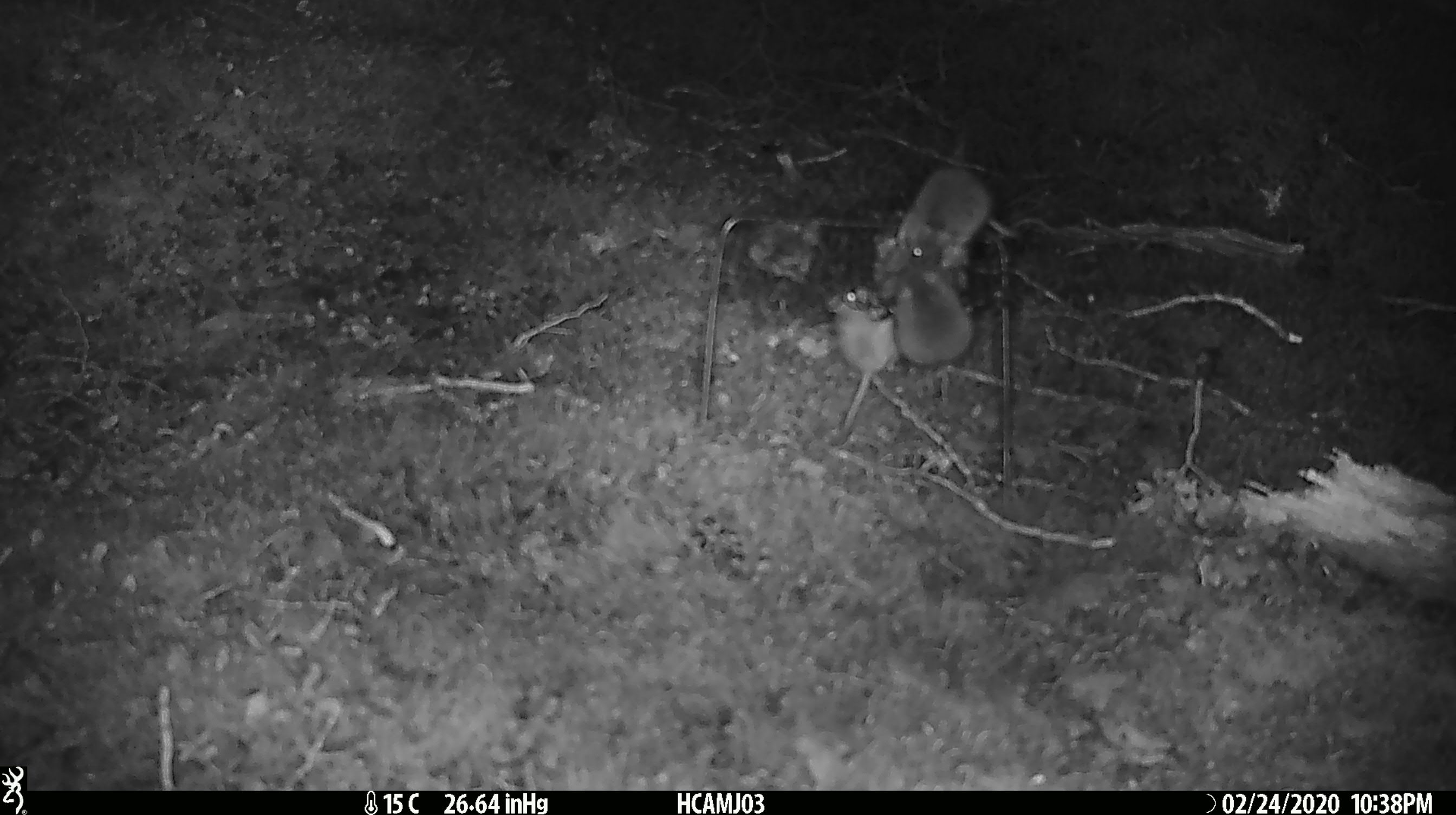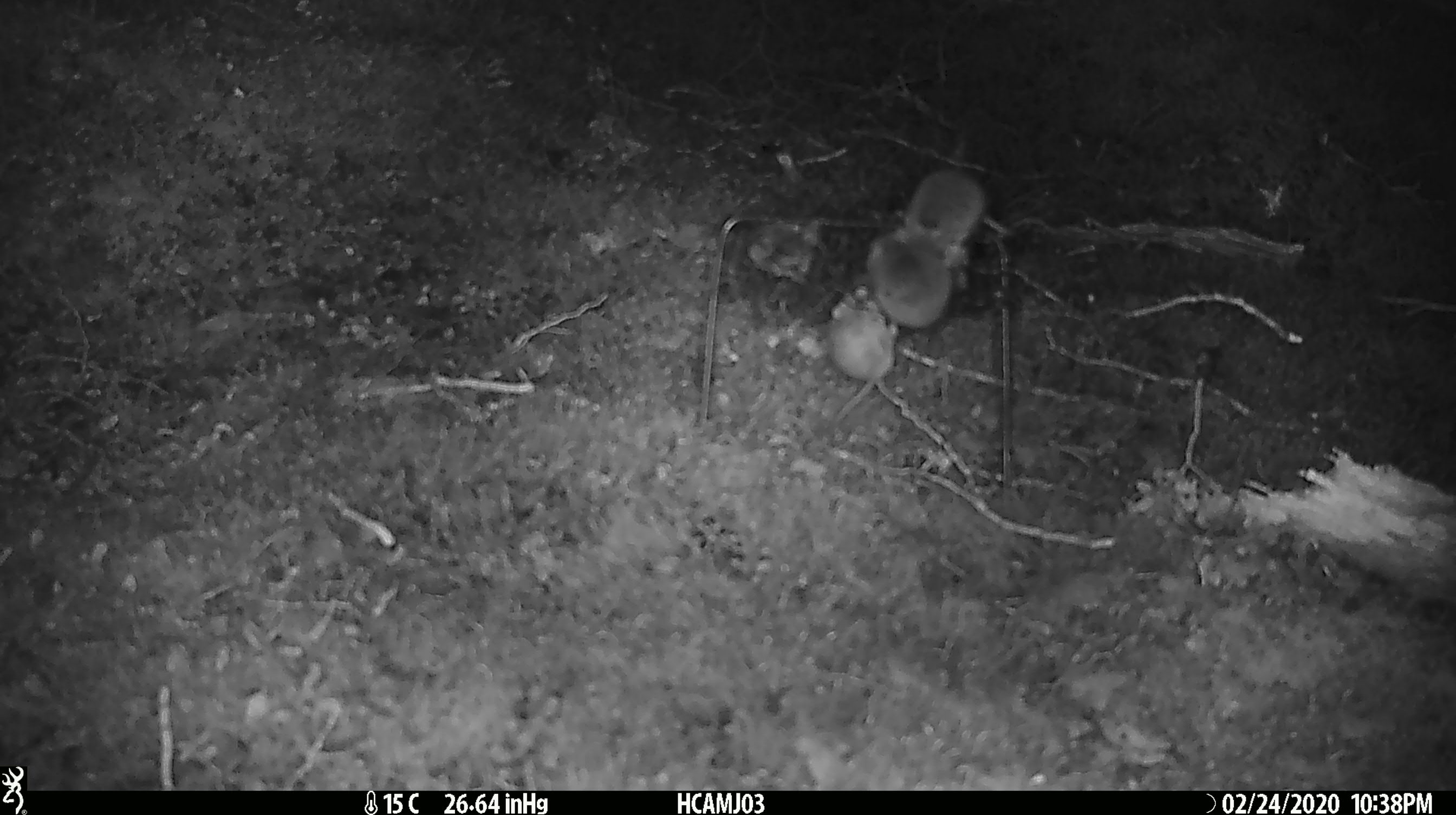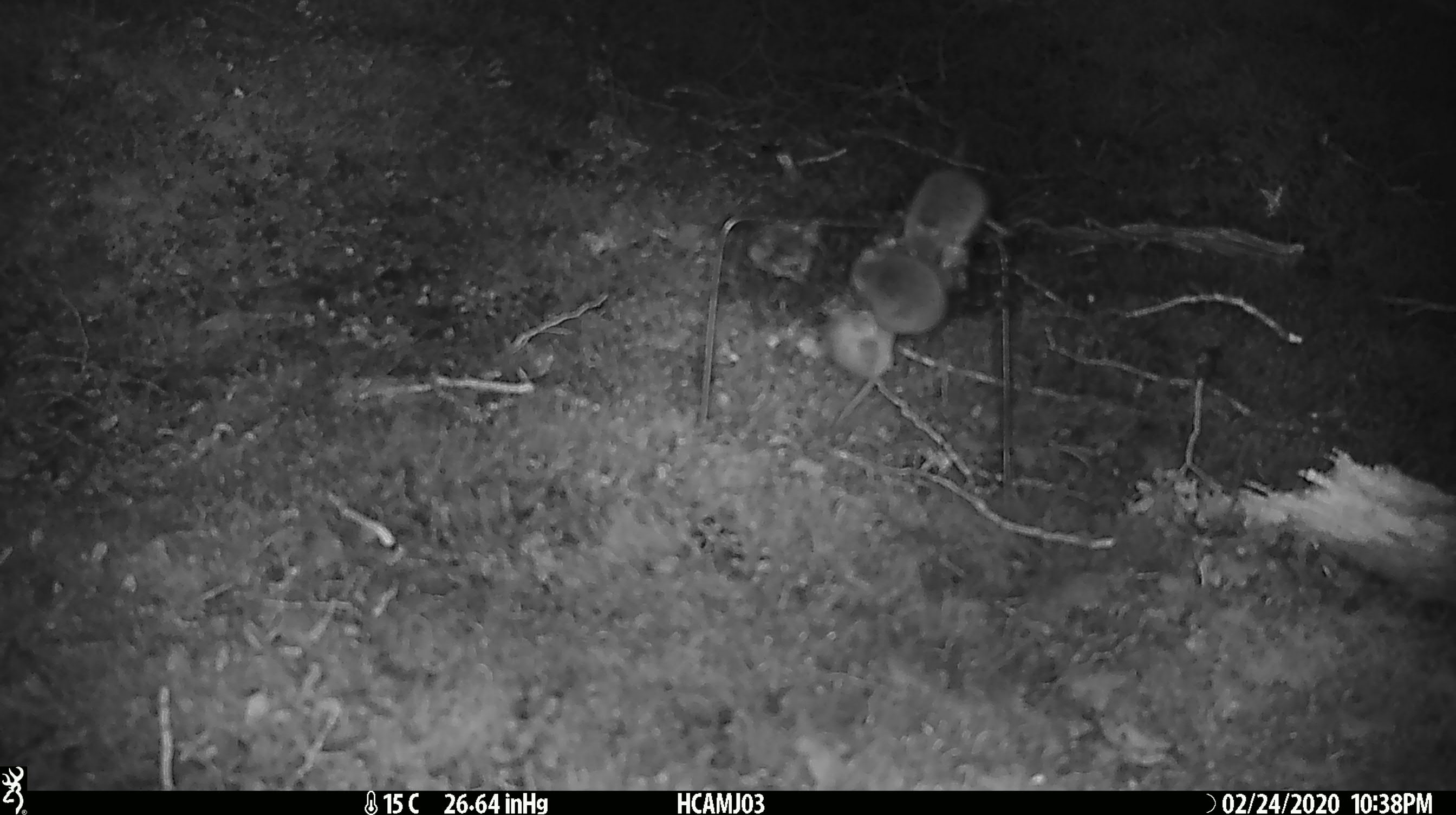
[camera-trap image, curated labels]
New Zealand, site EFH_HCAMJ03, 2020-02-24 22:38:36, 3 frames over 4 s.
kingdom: Animalia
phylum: Chordata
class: Mammalia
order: Rodentia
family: Muridae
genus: Mus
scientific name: Mus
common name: mouse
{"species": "mouse (Mus)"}